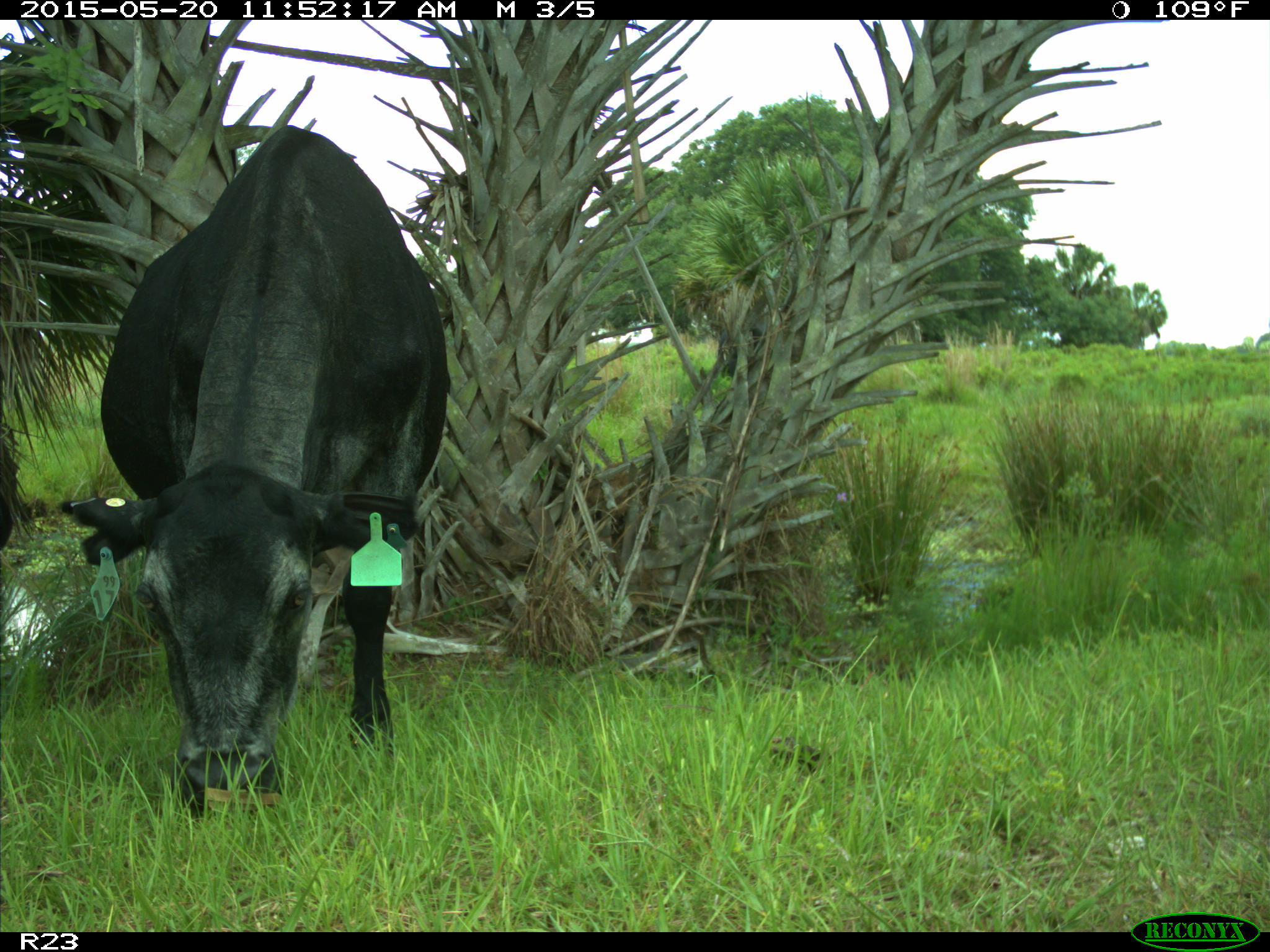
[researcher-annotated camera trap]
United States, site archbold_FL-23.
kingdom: Animalia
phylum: Chordata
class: Mammalia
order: Artiodactyla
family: Bovidae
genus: Bos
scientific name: Bos taurus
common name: domestic cow